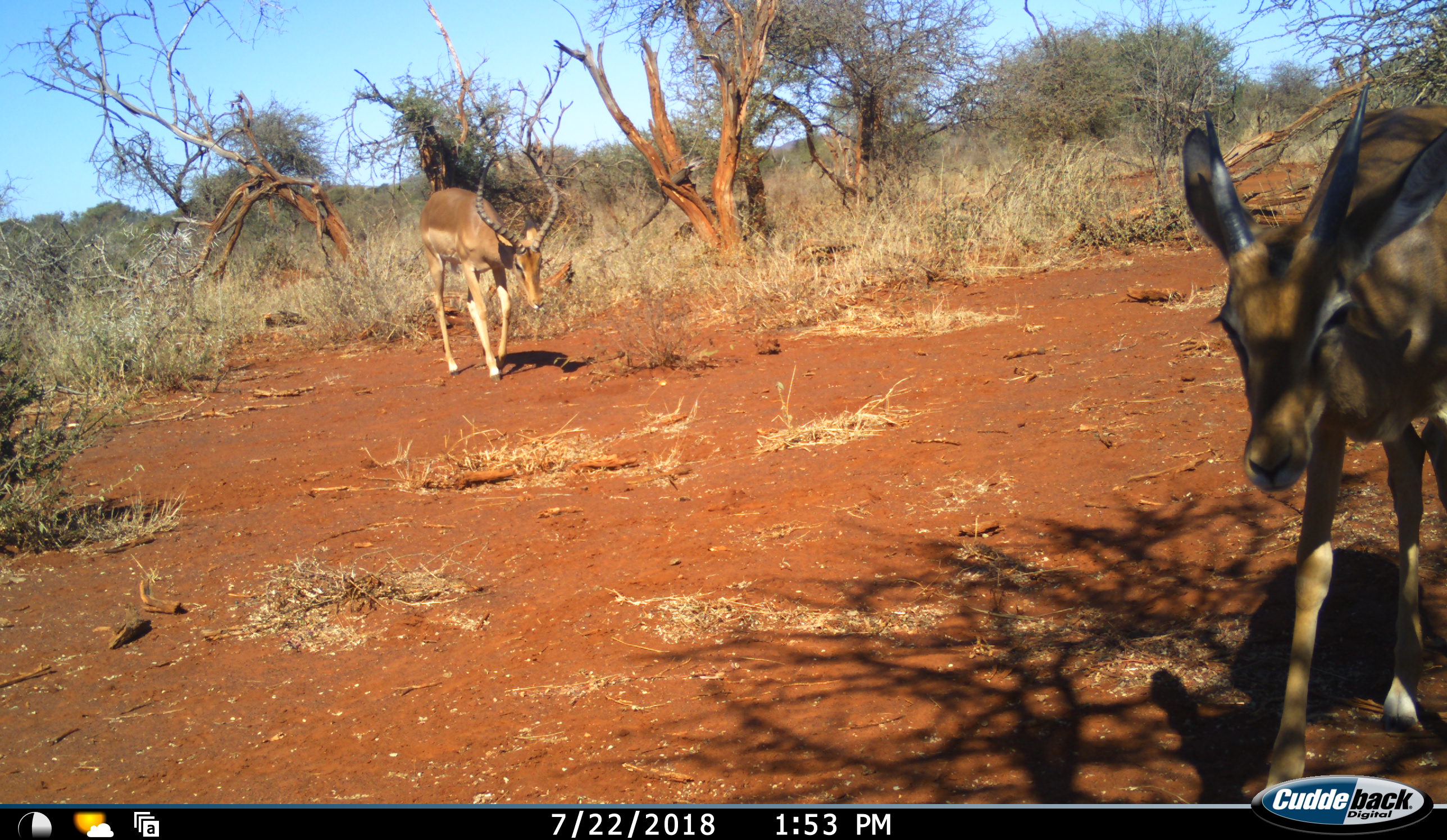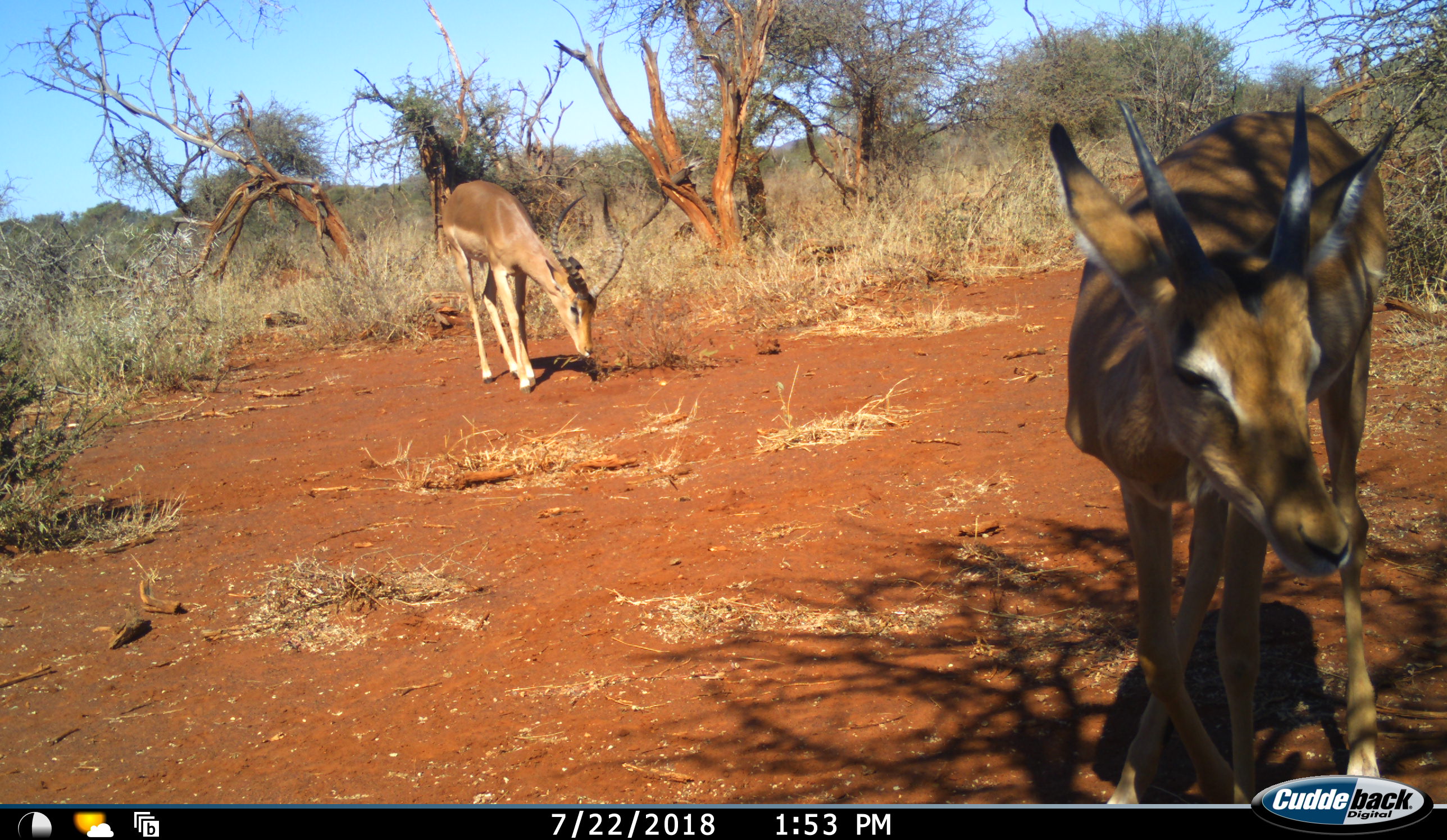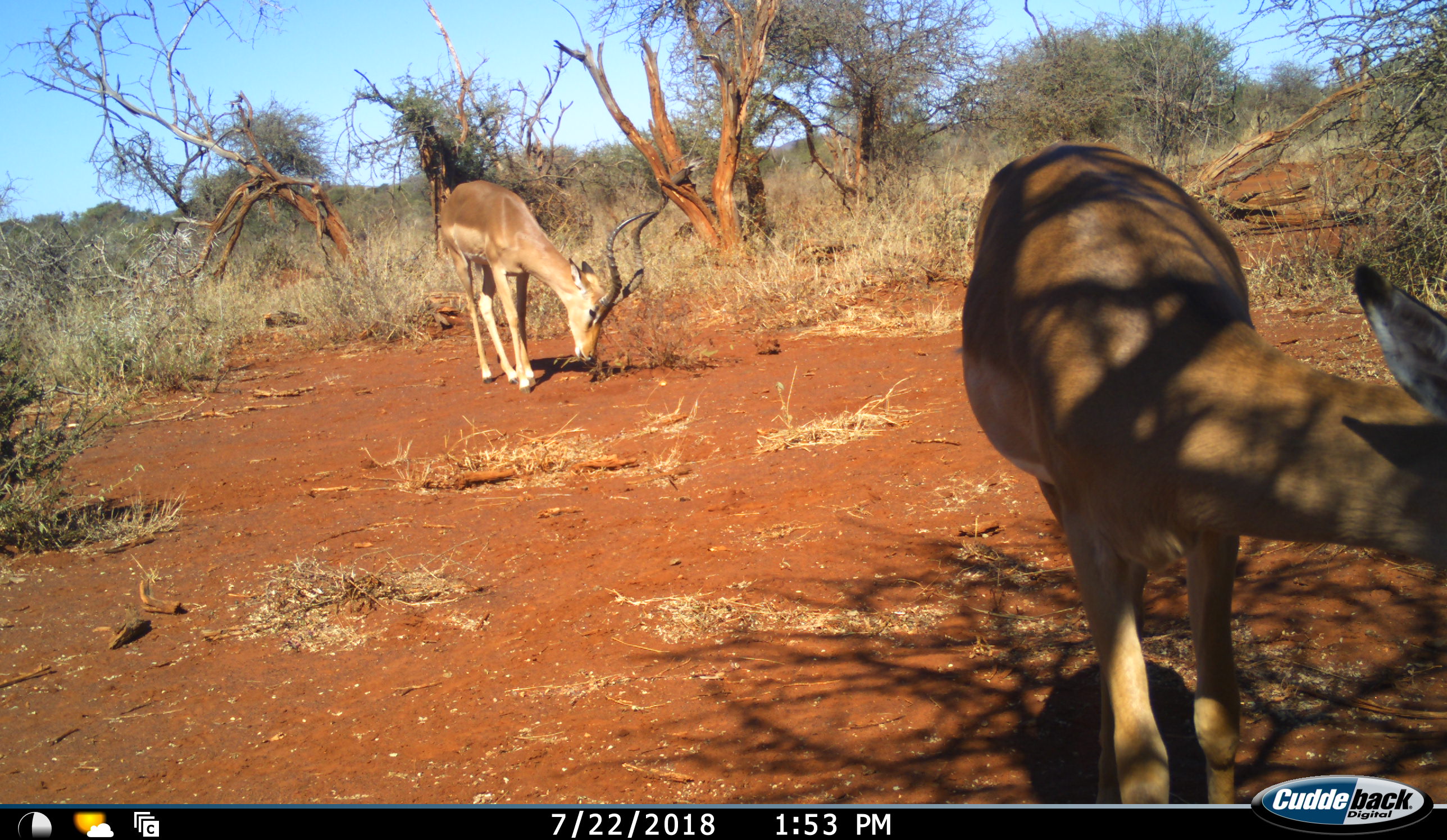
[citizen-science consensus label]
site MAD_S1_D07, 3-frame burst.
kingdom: Animalia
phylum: Chordata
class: Mammalia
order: Artiodactyla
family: Bovidae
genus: Aepyceros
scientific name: Aepyceros melampus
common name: impala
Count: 2.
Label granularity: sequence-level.